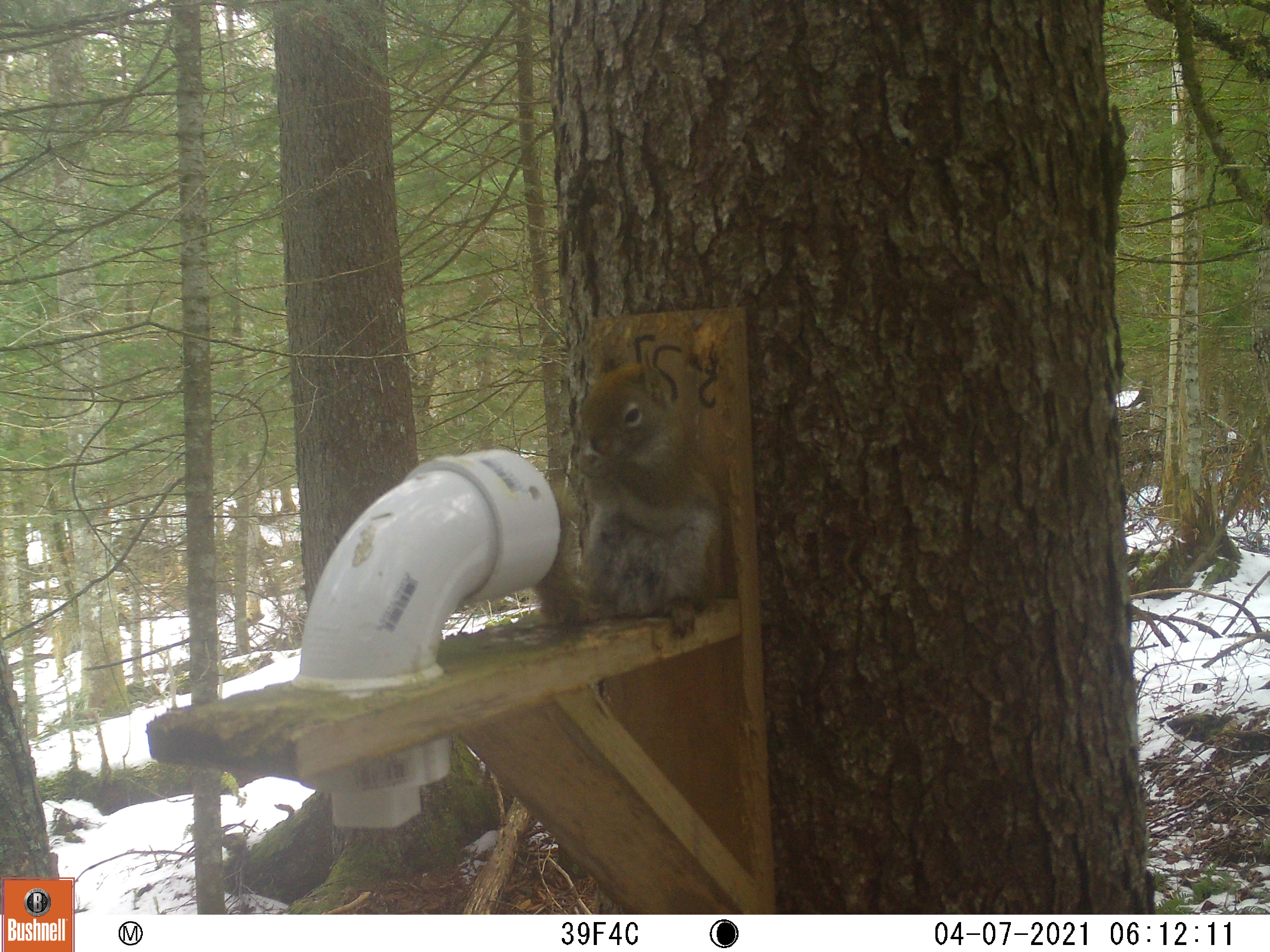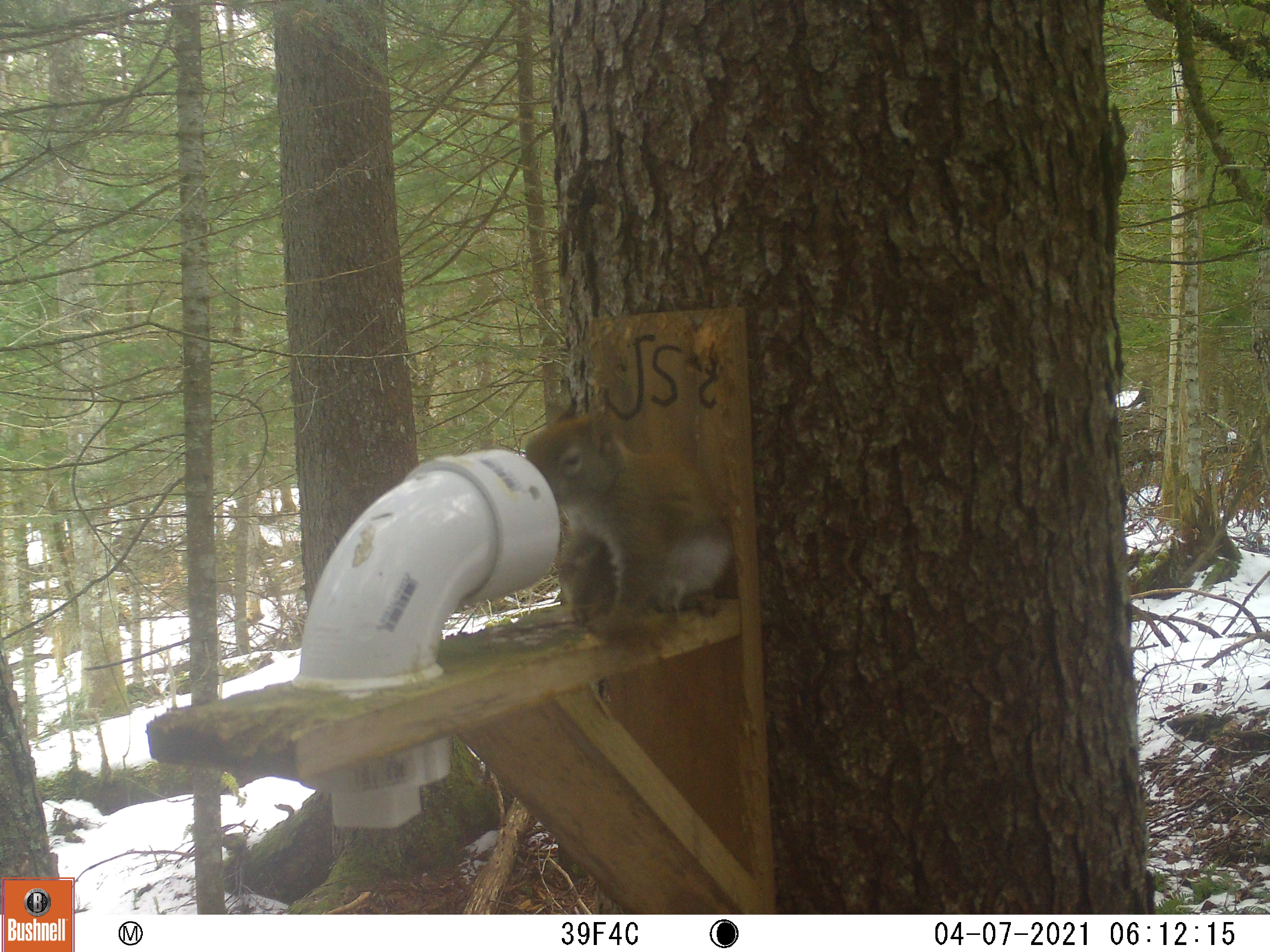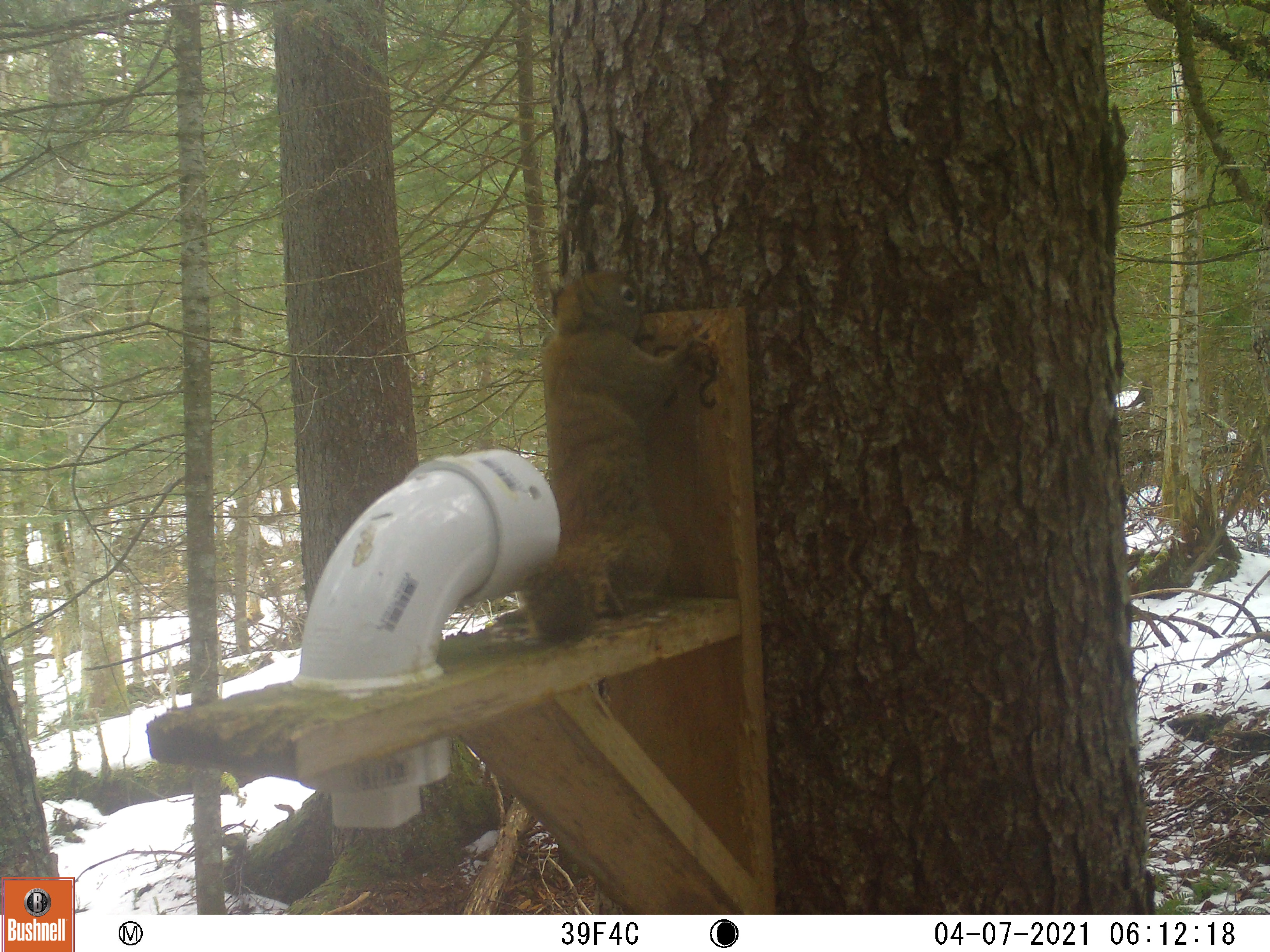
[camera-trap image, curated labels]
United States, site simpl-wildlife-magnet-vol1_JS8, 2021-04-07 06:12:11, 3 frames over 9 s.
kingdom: Animalia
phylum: Chordata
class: Mammalia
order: Rodentia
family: Sciuridae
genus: Tamiasciurus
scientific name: Tamiasciurus hudsonicus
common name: red squirrel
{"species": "red squirrel (Tamiasciurus hudsonicus)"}